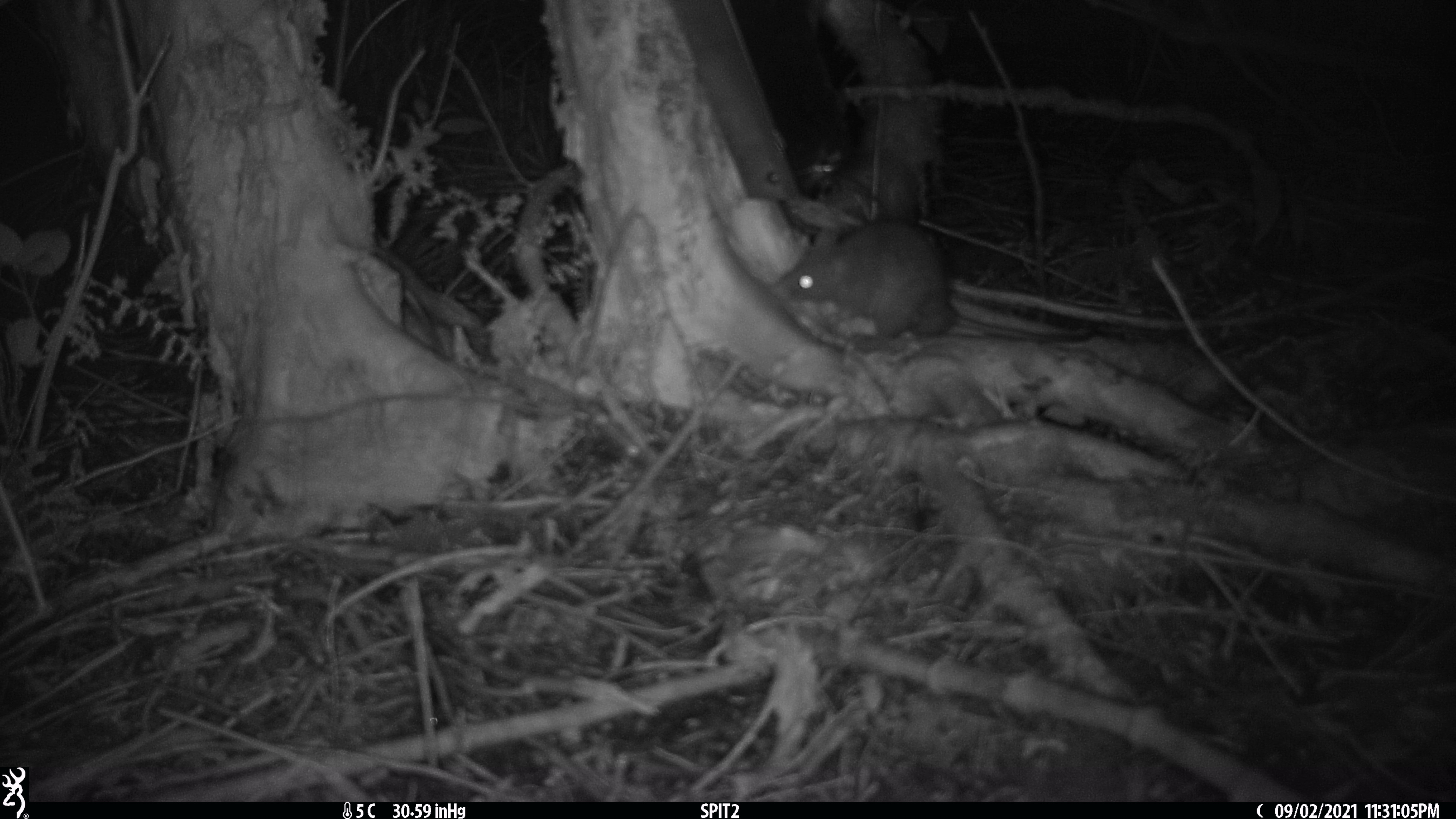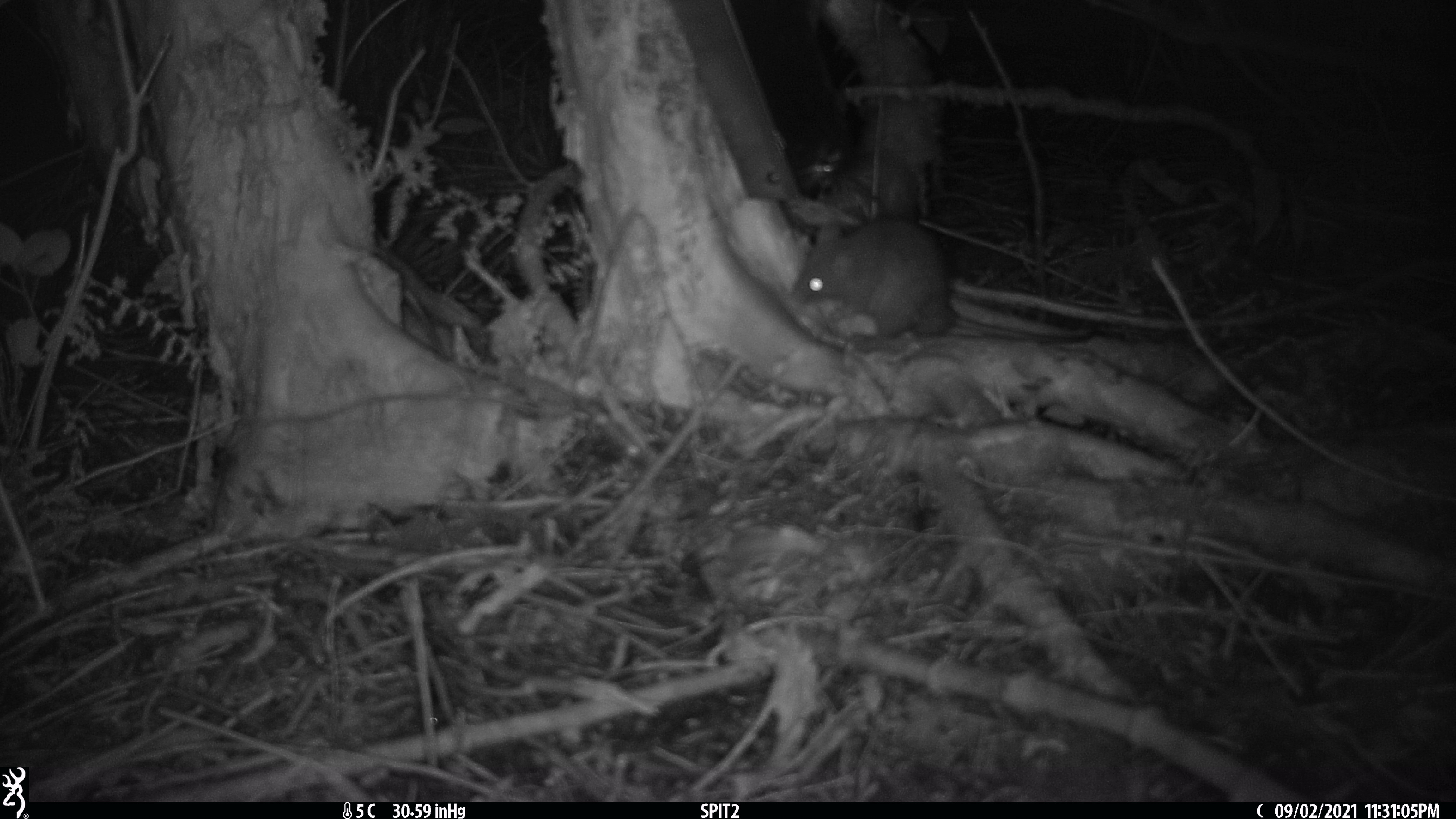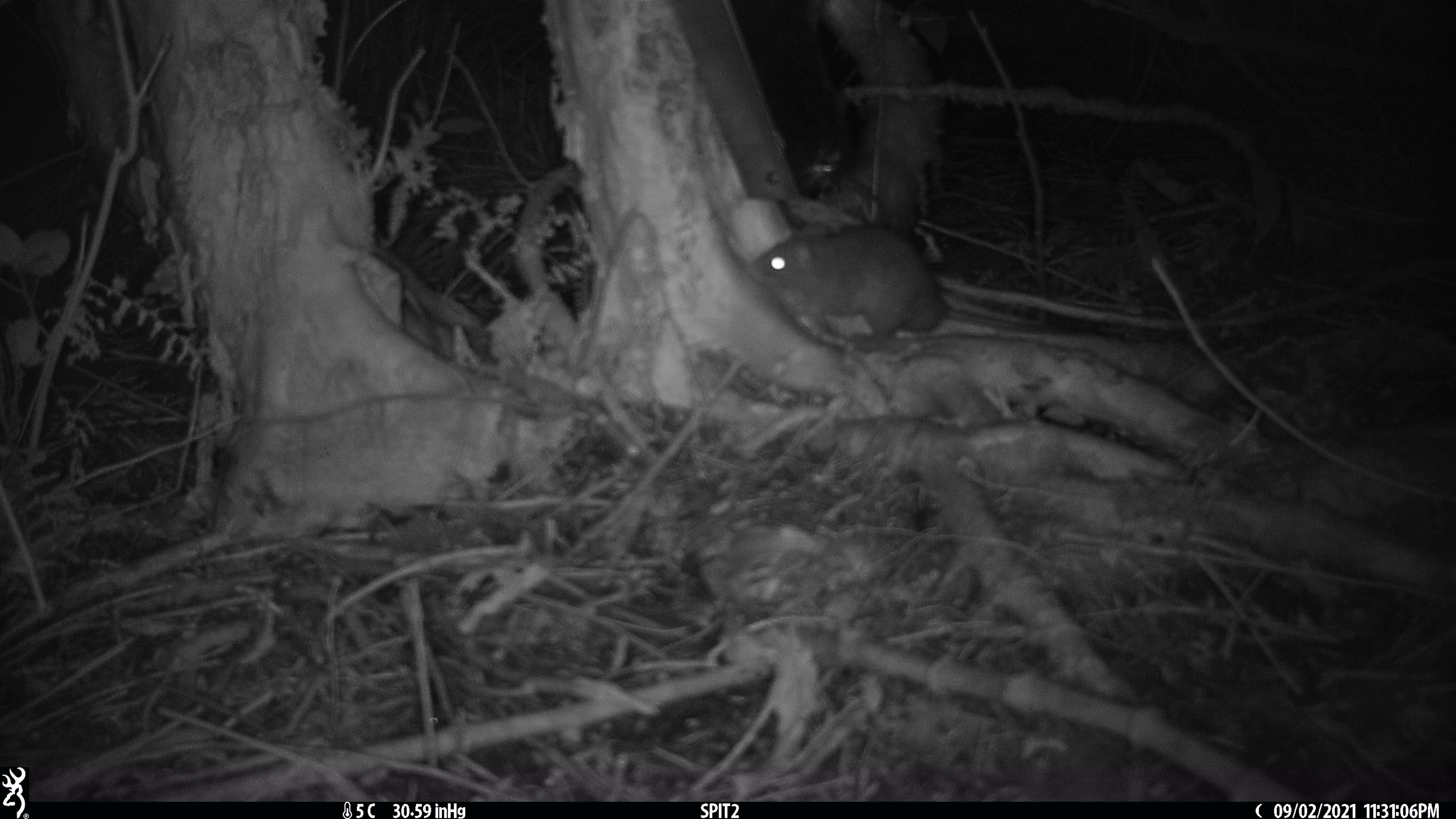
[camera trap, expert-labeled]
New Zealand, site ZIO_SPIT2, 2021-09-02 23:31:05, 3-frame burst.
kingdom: Animalia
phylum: Chordata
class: Mammalia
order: Rodentia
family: Muridae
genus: Rattus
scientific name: Rattus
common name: rat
Rat (Rattus).